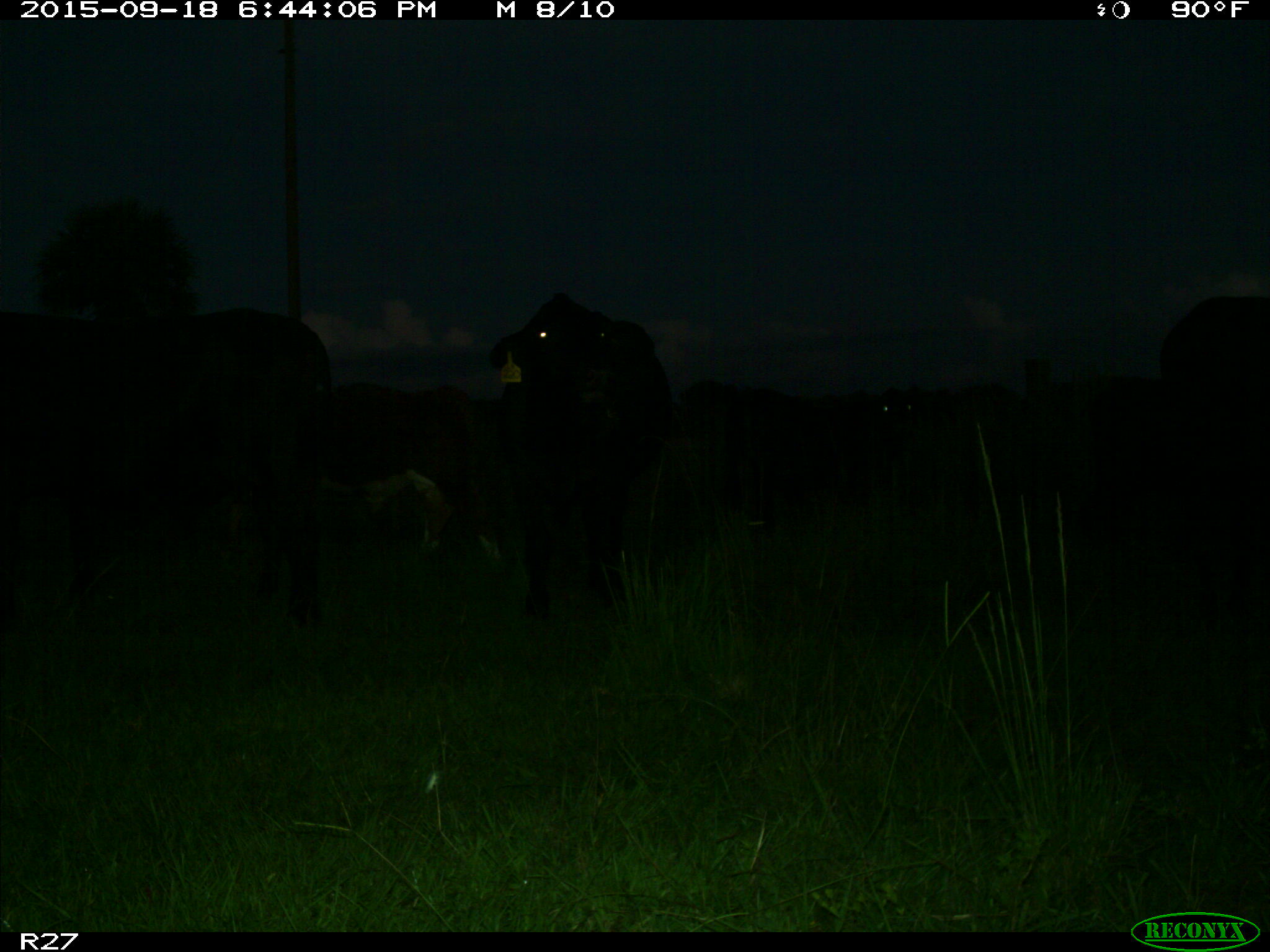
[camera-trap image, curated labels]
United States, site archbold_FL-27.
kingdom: Animalia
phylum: Chordata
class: Mammalia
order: Artiodactyla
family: Bovidae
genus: Bos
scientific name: Bos taurus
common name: domestic cow